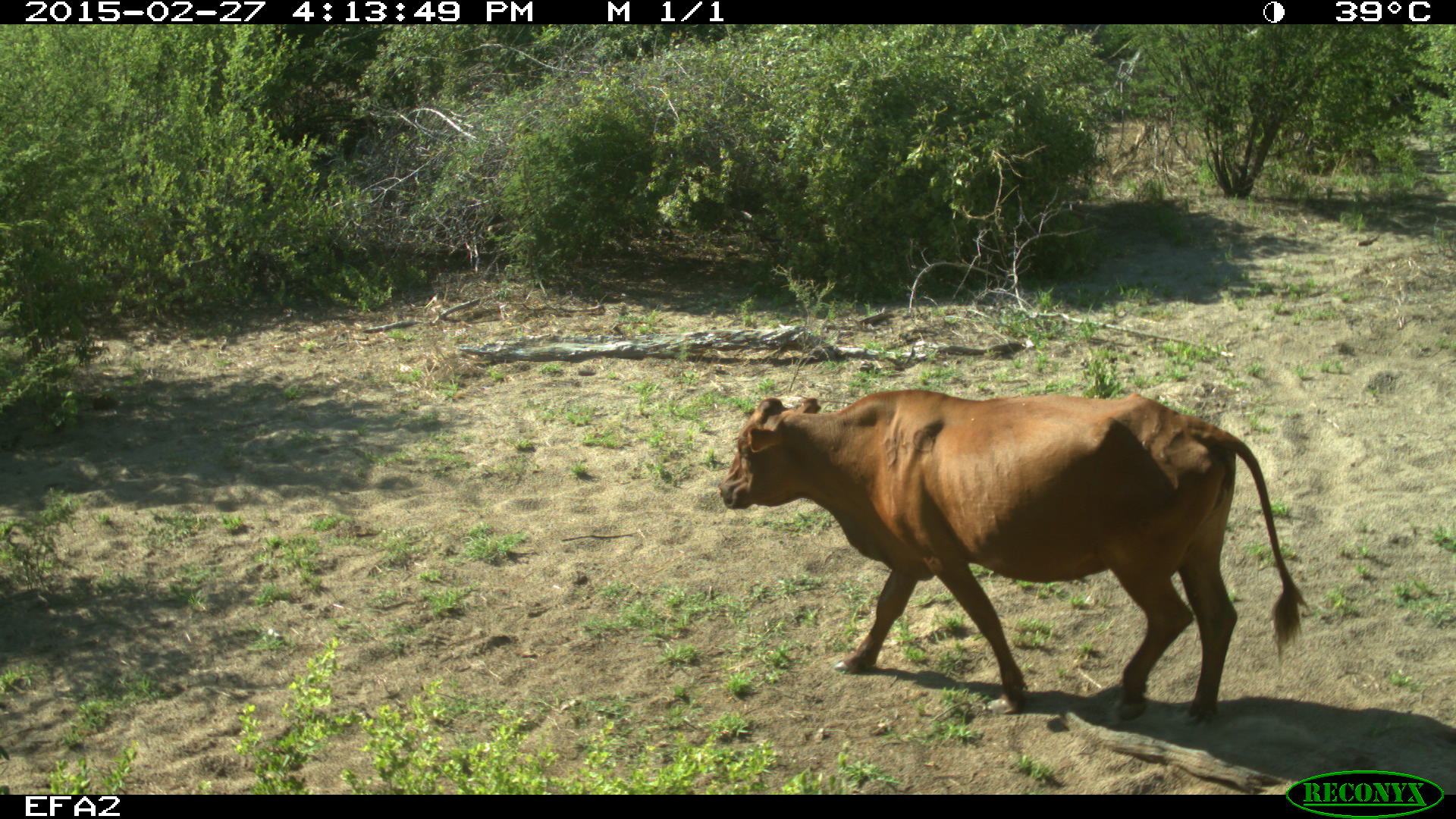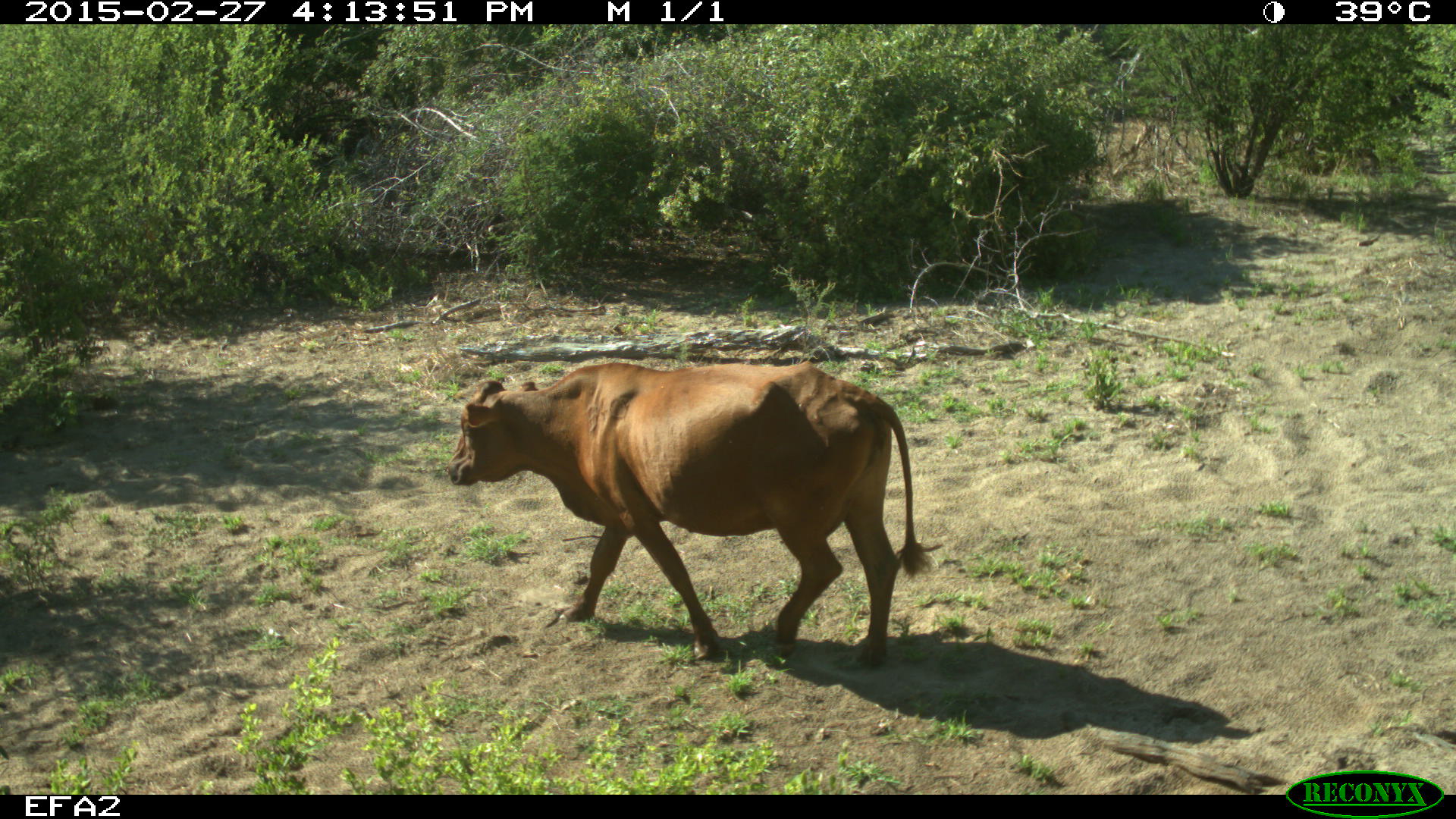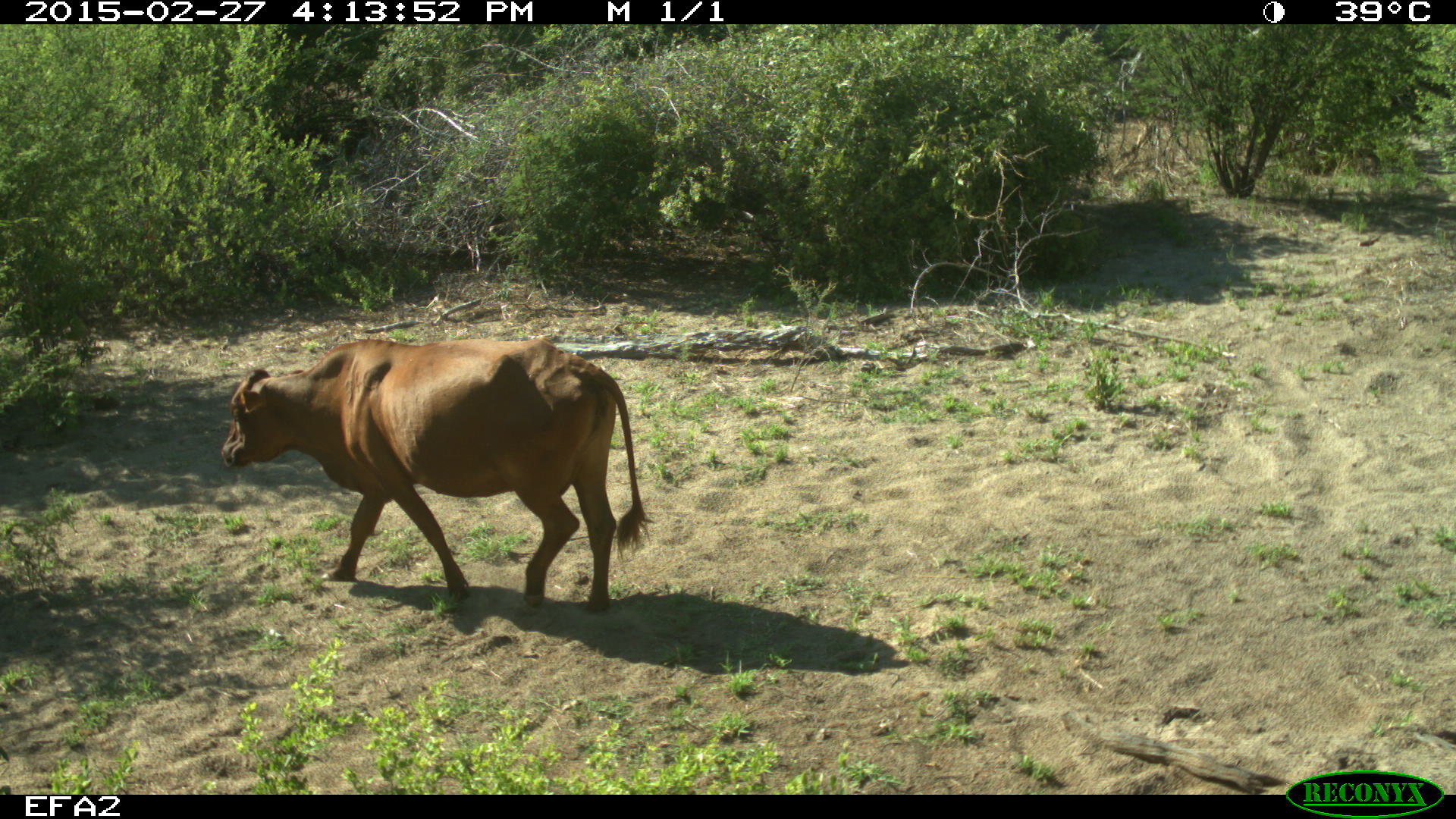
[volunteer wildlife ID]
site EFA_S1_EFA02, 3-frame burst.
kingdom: Animalia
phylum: Chordata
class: Mammalia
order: Artiodactyla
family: Bovidae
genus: Bos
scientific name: Bos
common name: cattle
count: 1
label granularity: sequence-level